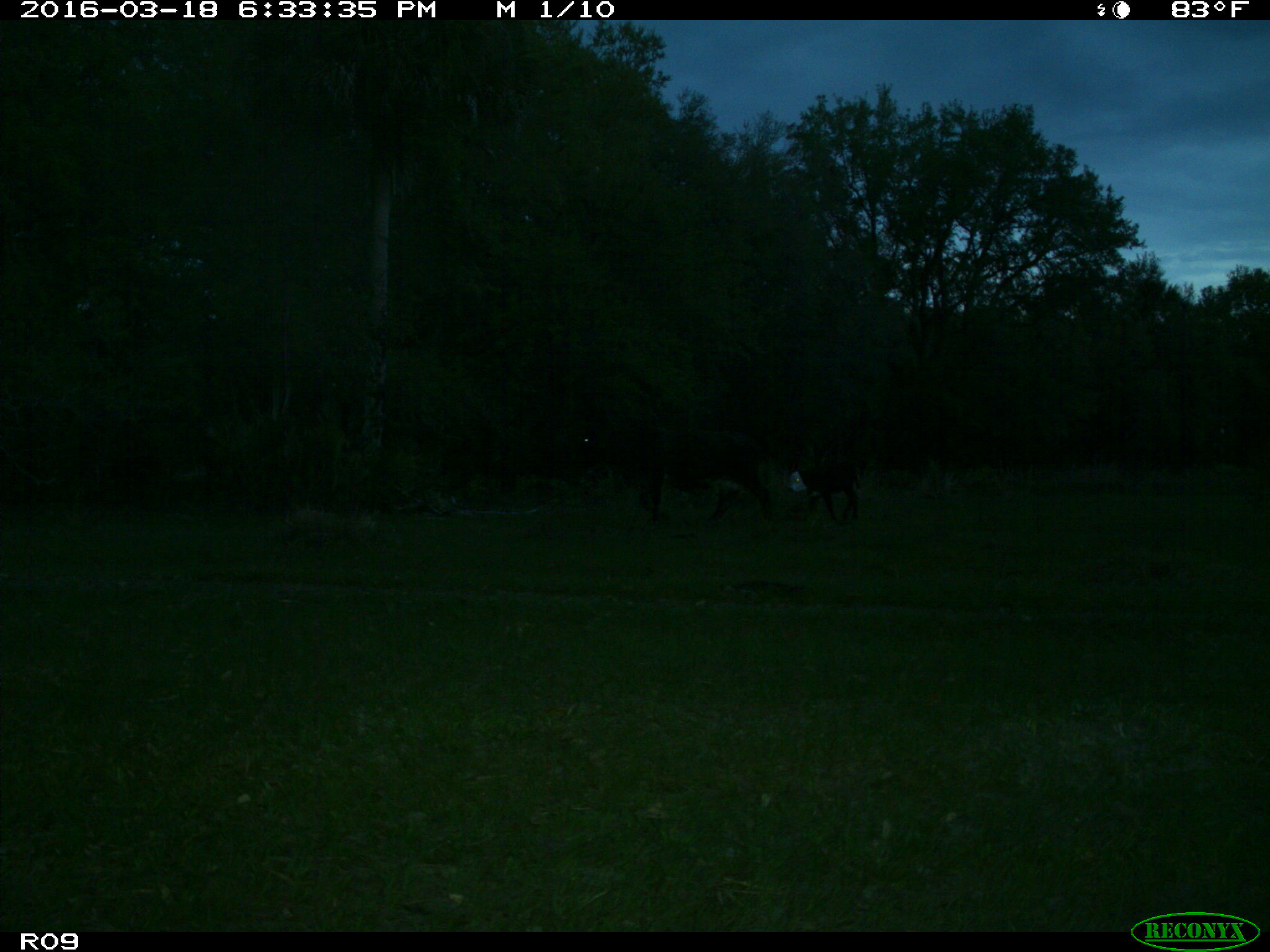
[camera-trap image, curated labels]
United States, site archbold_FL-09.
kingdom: Animalia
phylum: Chordata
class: Mammalia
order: Artiodactyla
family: Bovidae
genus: Bos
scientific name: Bos taurus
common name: domestic cow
Bos taurus (domestic cow).